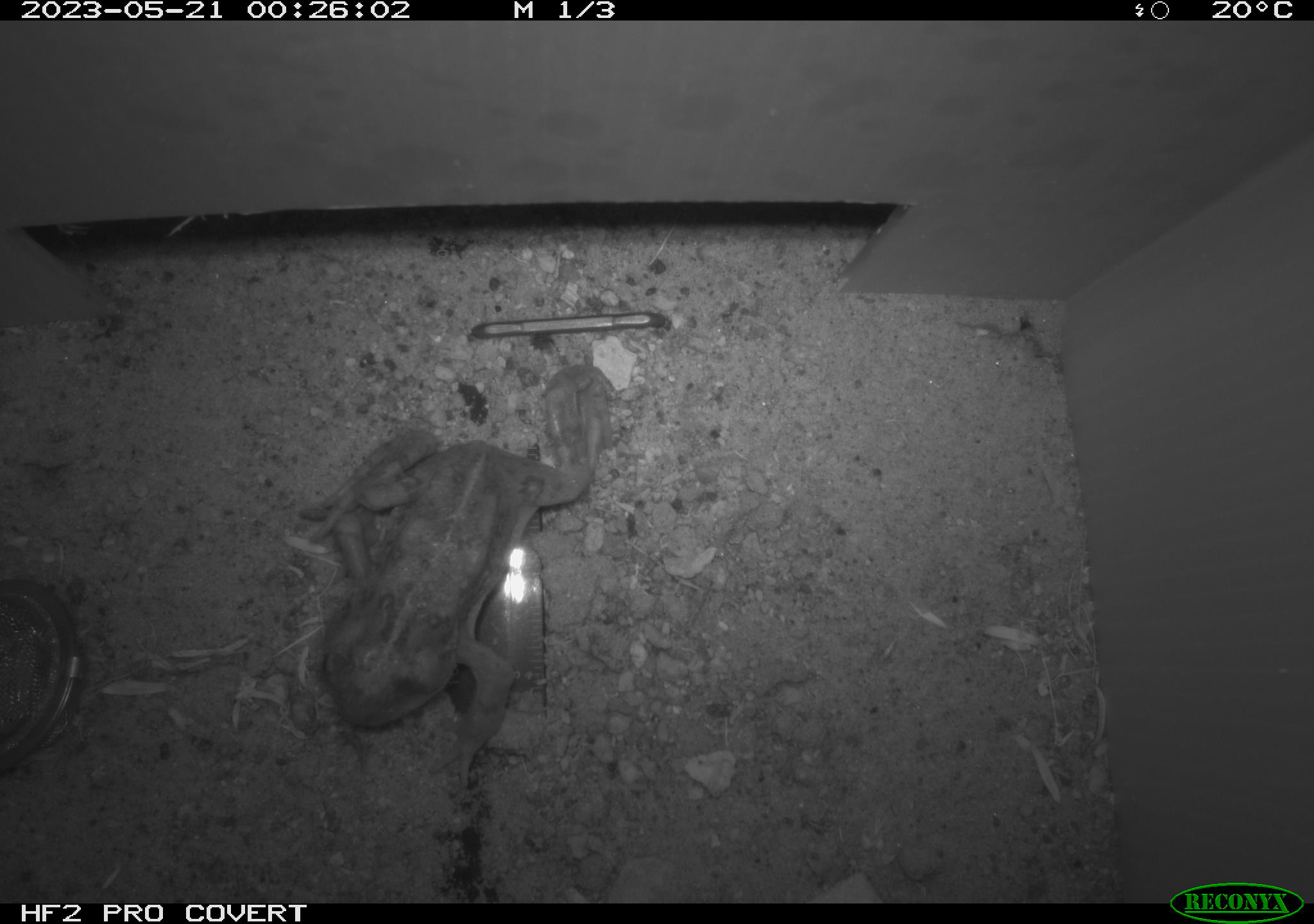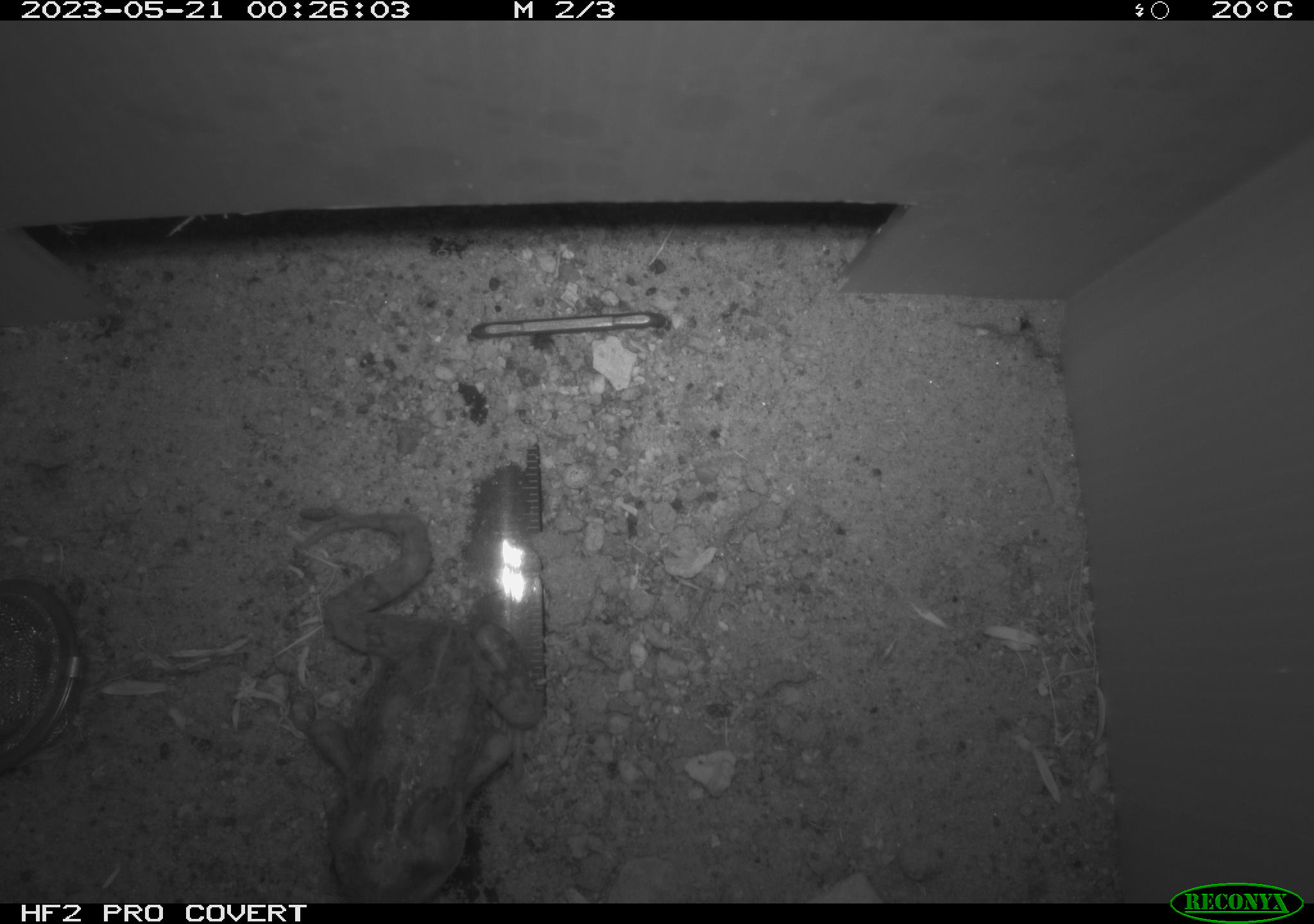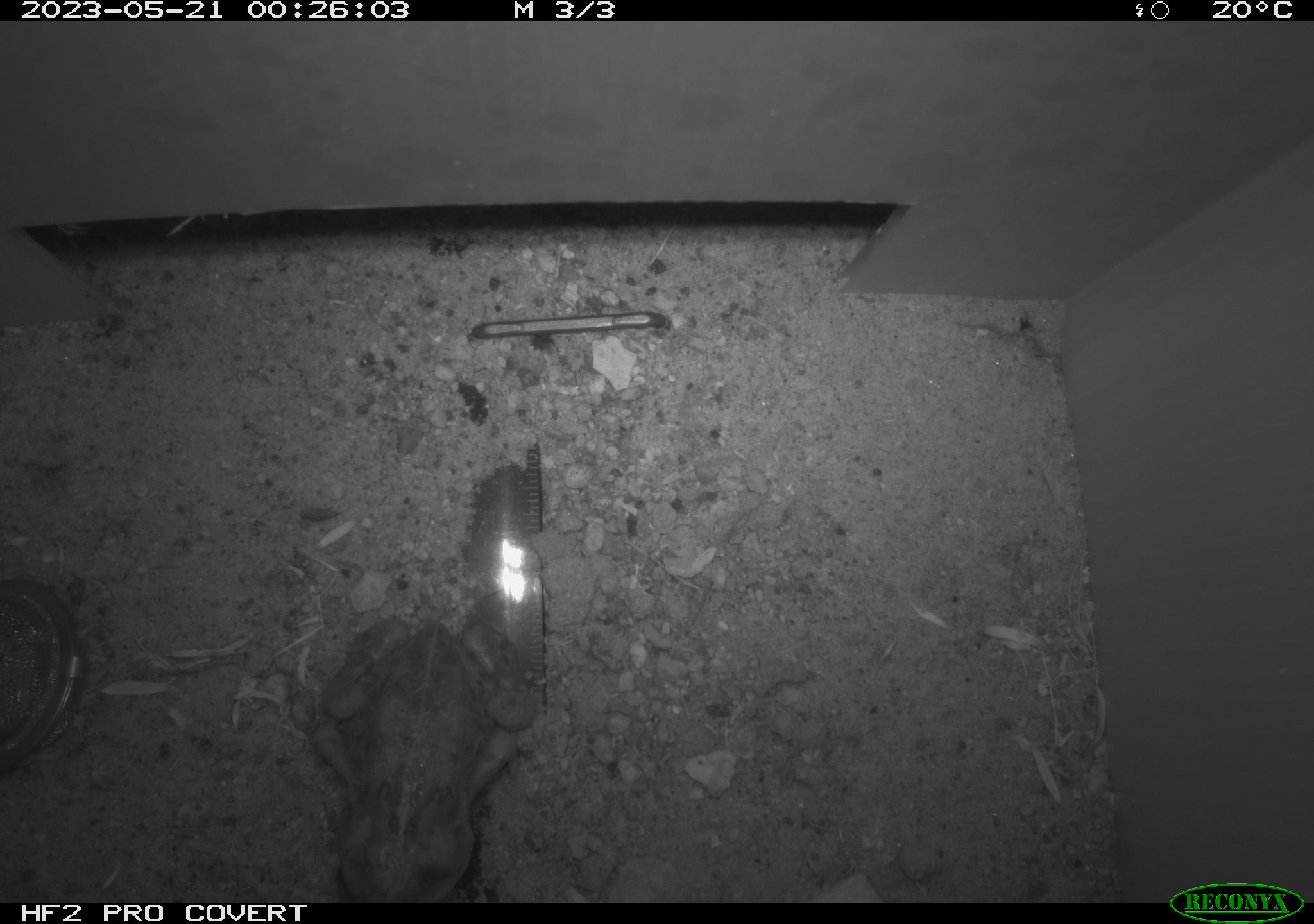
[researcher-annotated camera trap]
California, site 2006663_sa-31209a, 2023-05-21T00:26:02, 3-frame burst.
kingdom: Animalia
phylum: Chordata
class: Amphibia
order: Anura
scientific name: Anura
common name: frogs